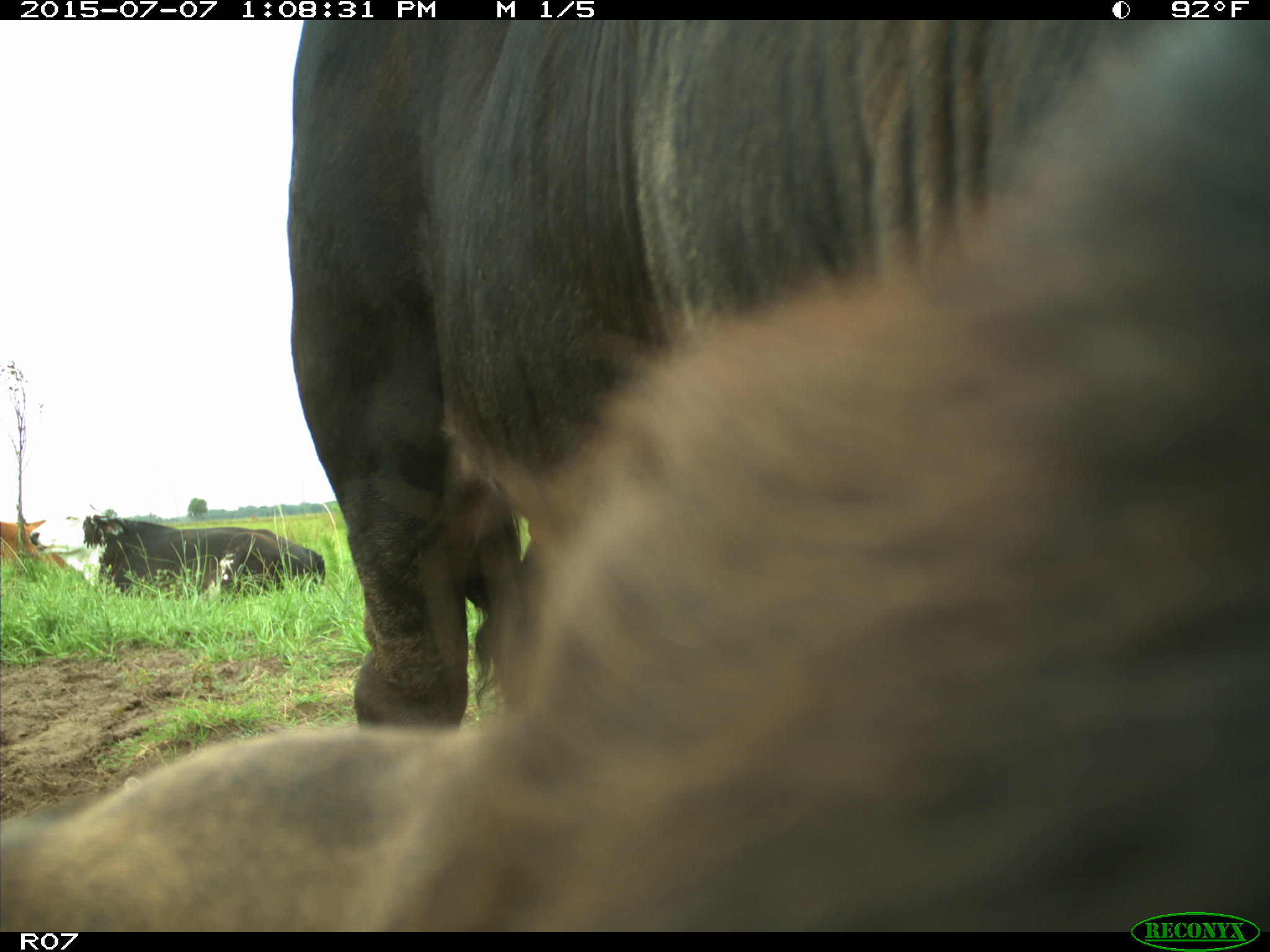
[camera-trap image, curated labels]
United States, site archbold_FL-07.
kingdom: Animalia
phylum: Chordata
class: Mammalia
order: Artiodactyla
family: Bovidae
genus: Bos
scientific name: Bos taurus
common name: domestic cow